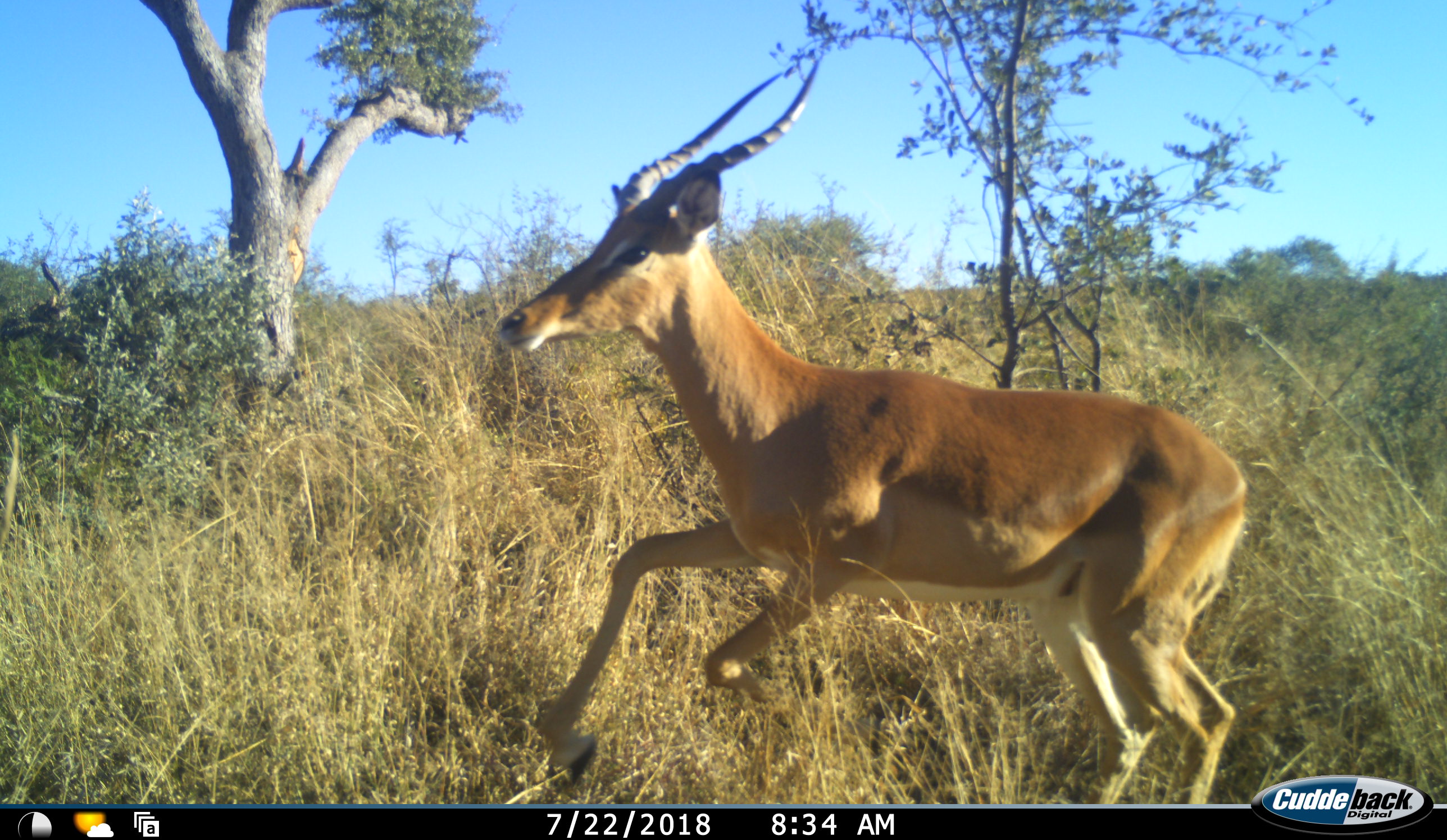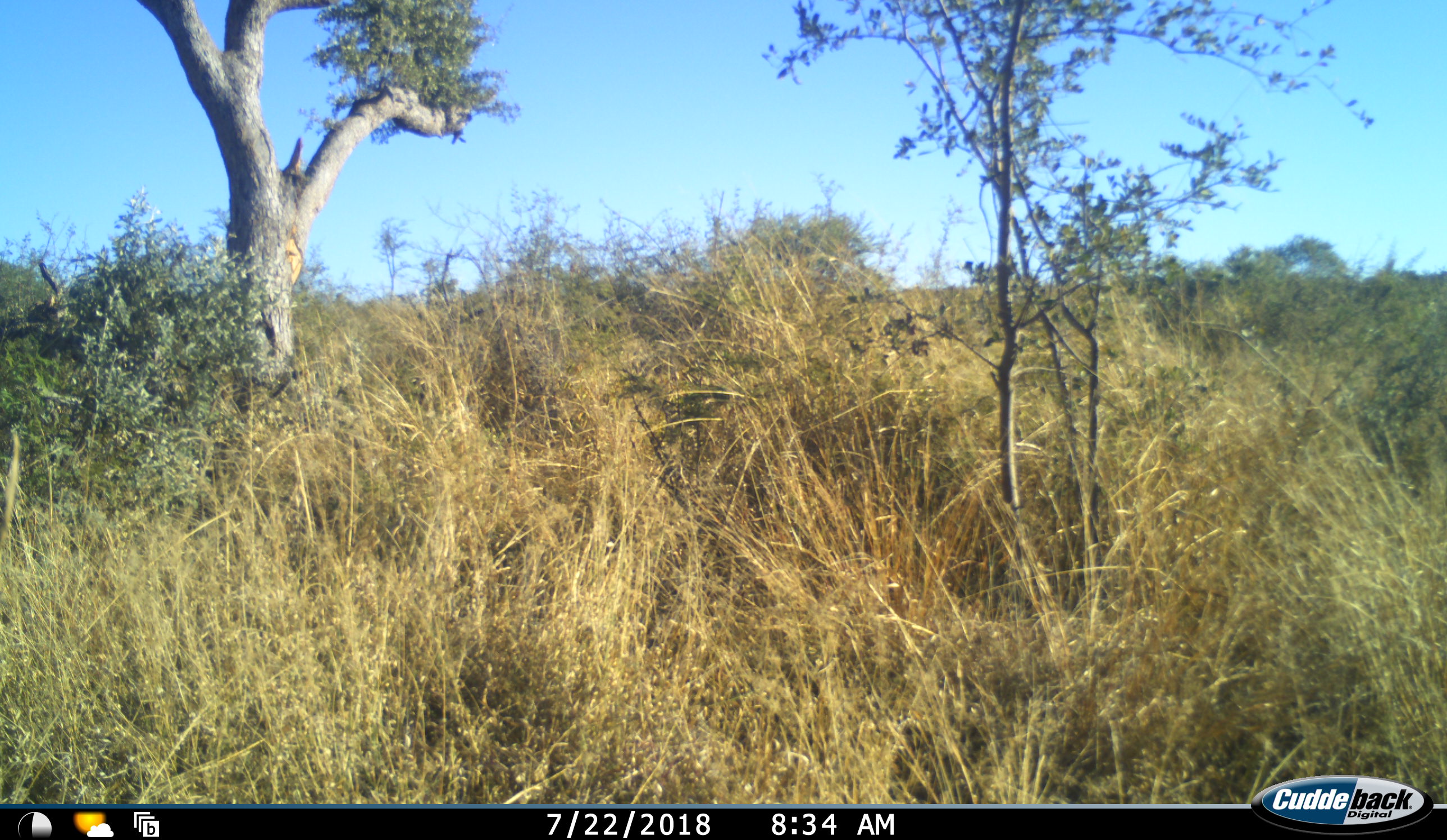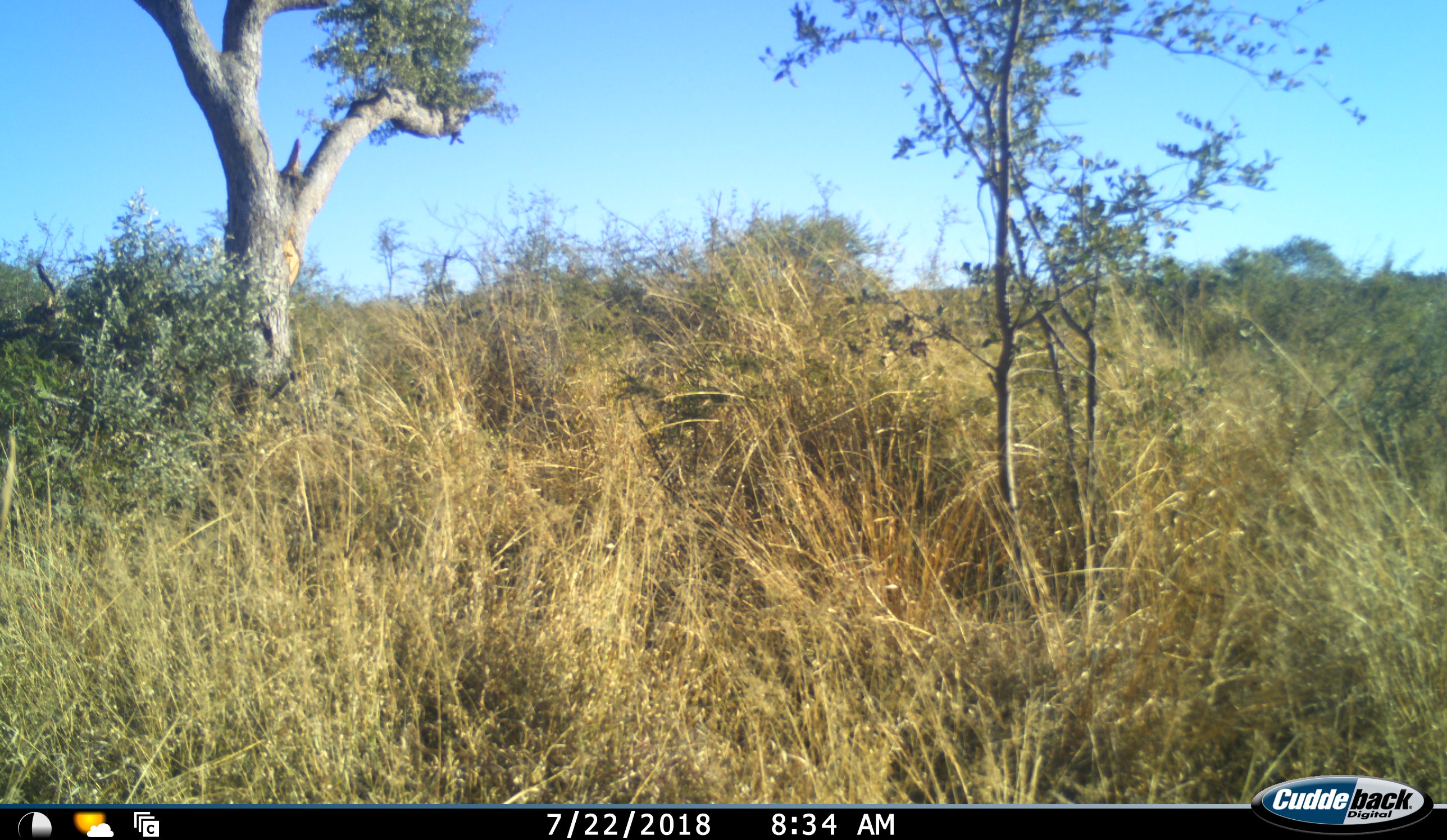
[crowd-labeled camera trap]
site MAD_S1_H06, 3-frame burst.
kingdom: Animalia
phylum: Chordata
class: Mammalia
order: Artiodactyla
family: Bovidae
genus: Aepyceros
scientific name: Aepyceros melampus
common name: impala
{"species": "impala (Aepyceros melampus)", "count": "1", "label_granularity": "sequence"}